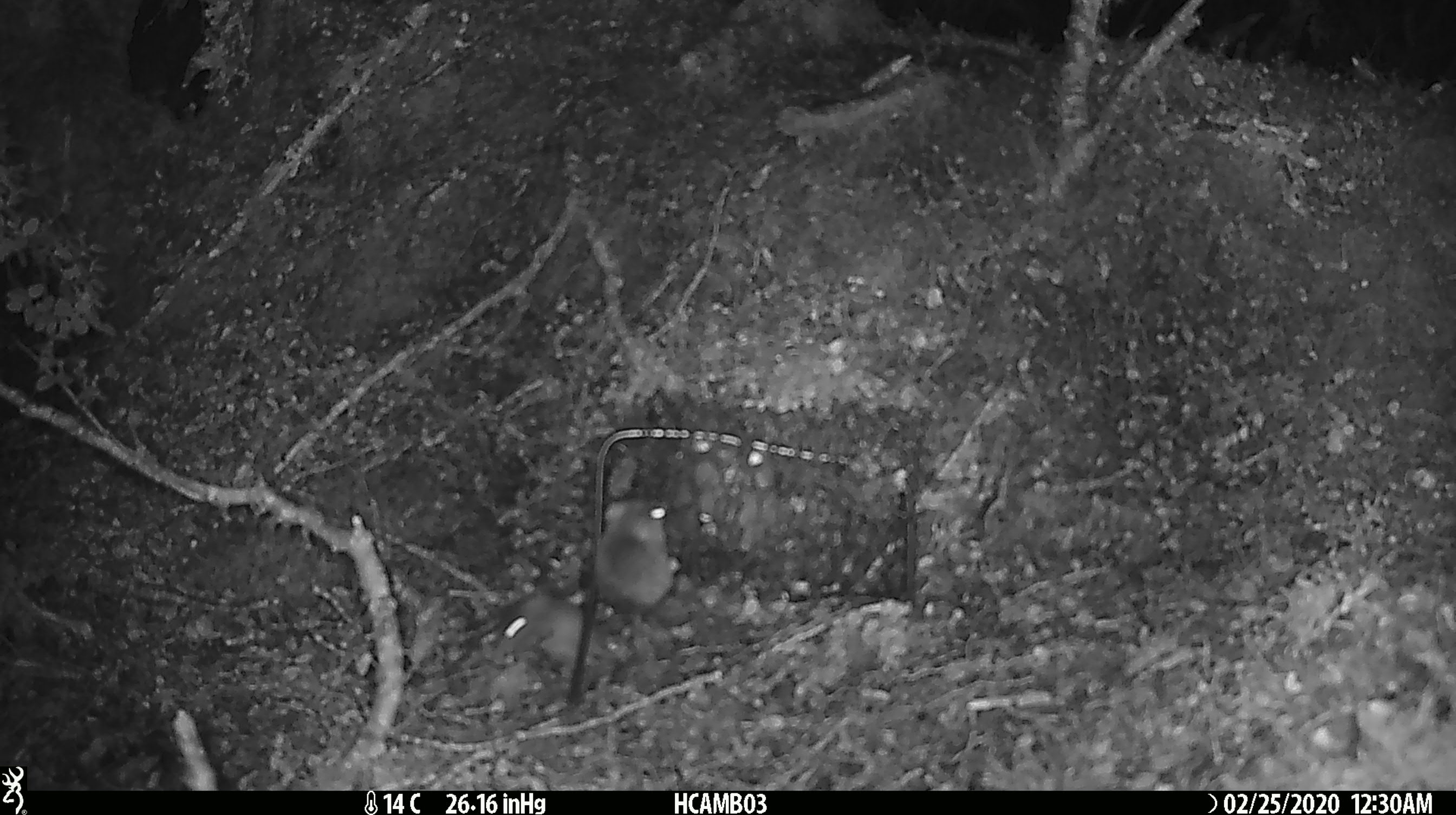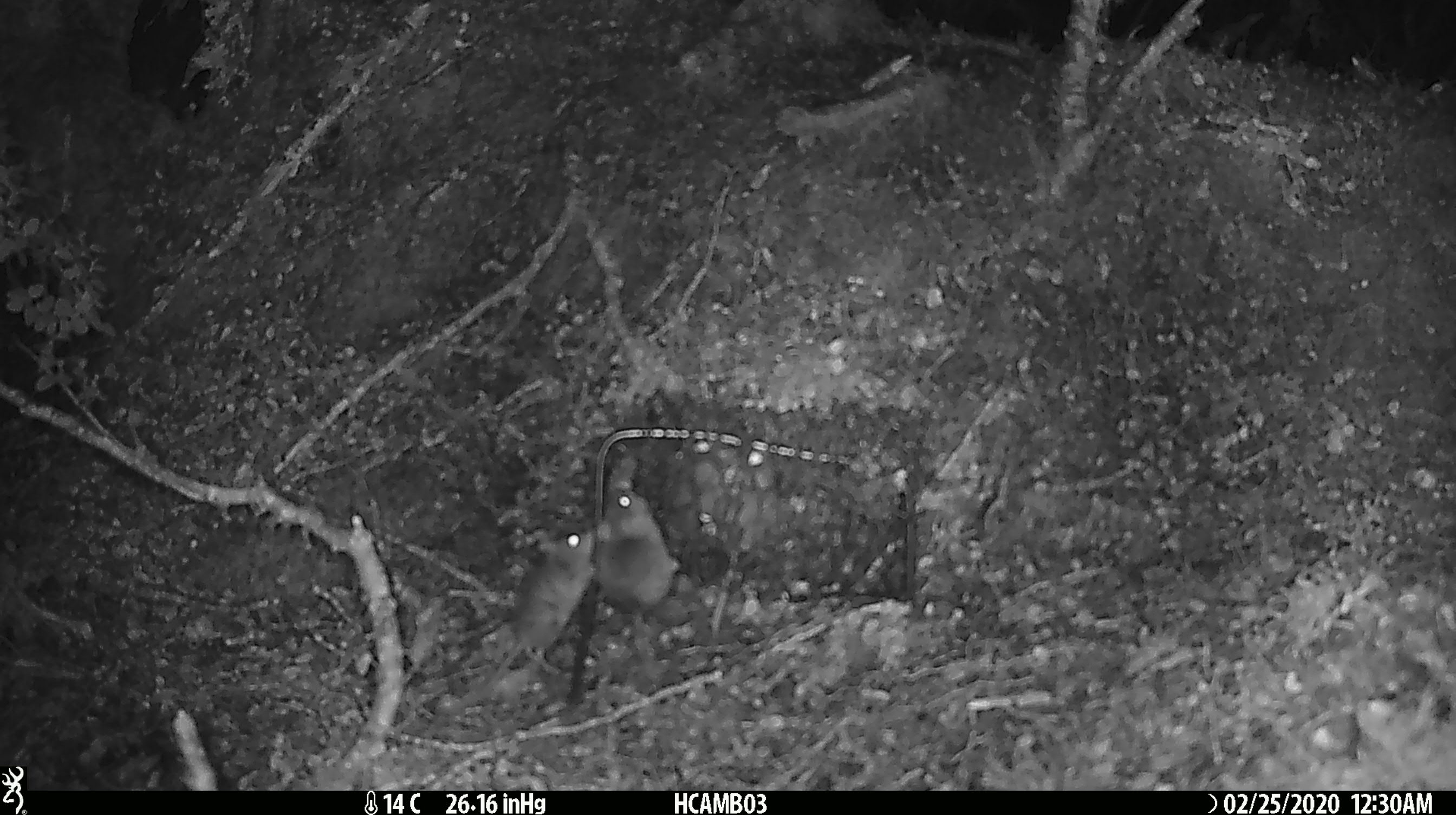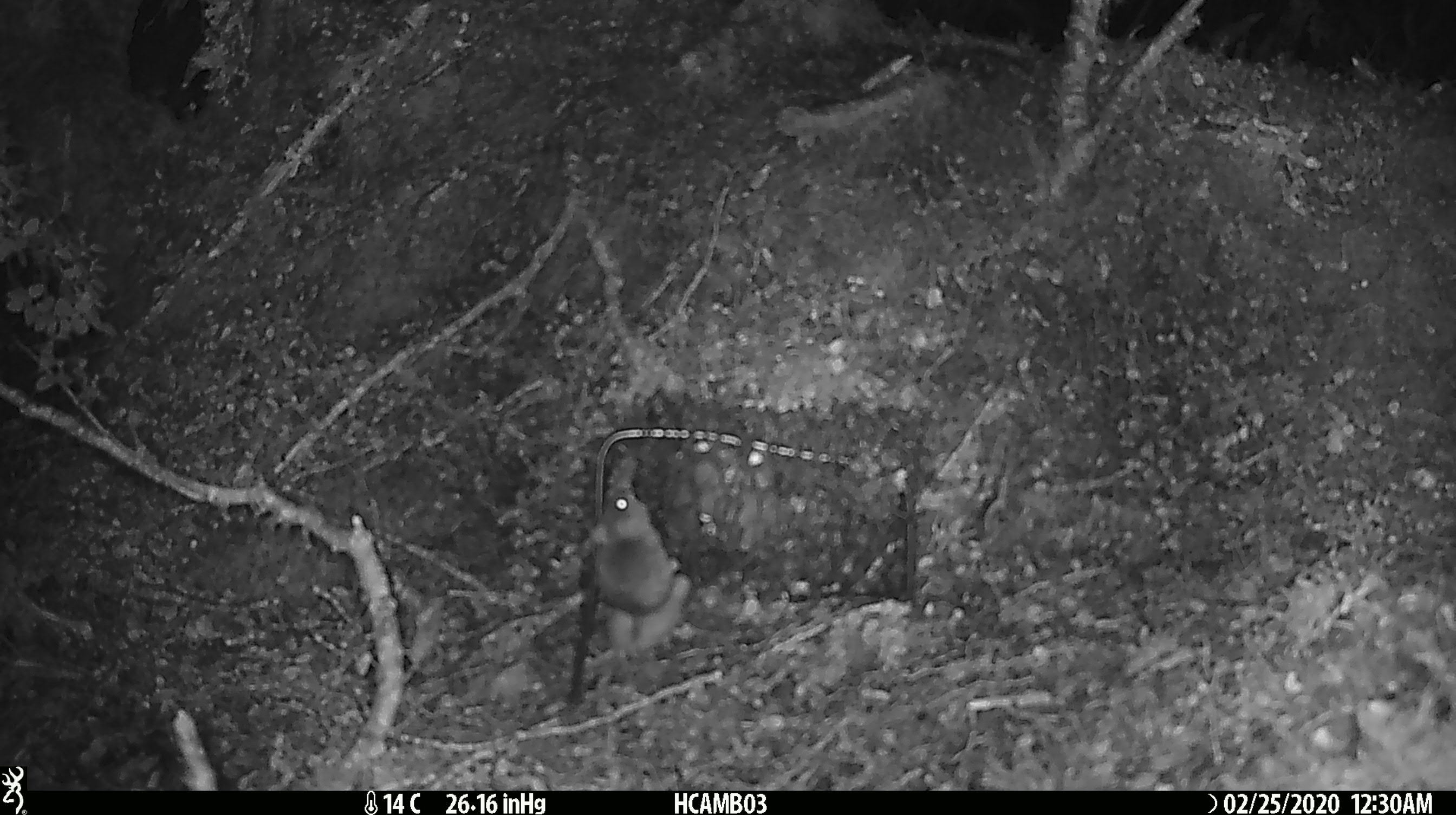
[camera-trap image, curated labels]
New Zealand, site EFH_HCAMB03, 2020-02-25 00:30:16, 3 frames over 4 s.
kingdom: Animalia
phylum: Chordata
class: Mammalia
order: Rodentia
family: Muridae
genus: Mus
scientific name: Mus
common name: mouse